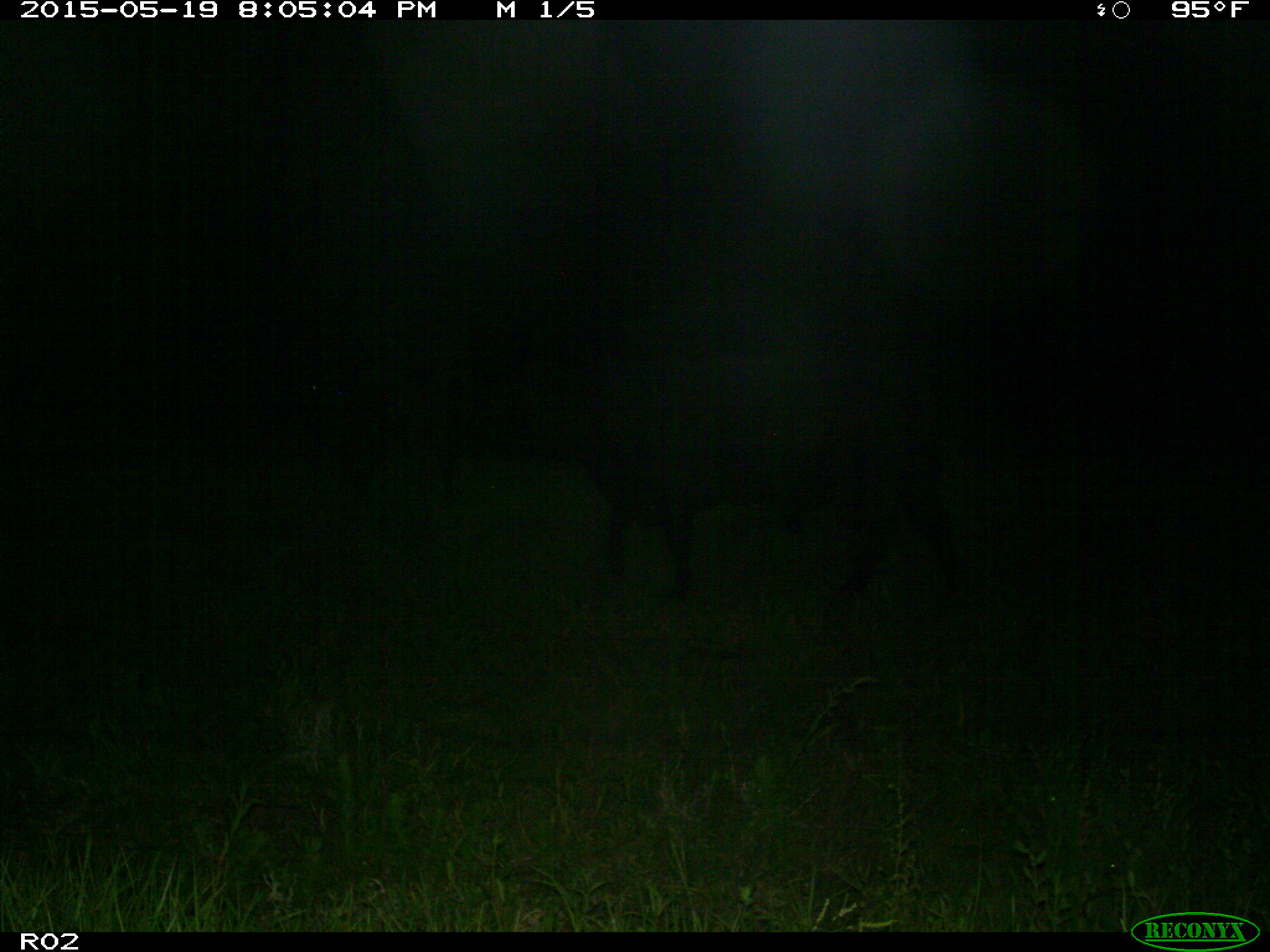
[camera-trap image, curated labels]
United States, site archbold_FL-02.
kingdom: Animalia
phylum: Chordata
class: Mammalia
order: Artiodactyla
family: Bovidae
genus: Bos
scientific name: Bos taurus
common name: domestic cow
Bos taurus (domestic cow).